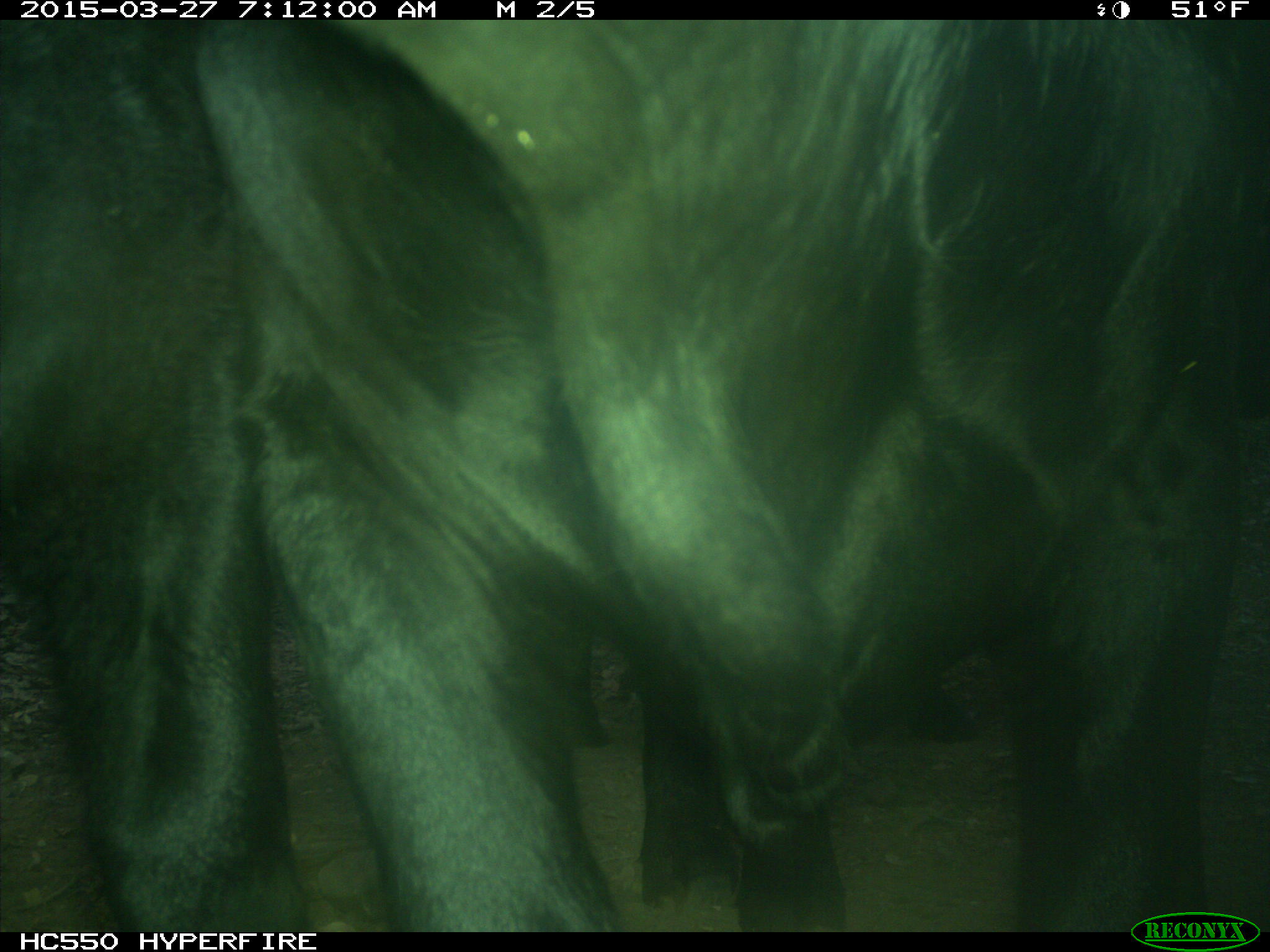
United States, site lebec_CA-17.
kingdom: Animalia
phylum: Chordata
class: Mammalia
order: Artiodactyla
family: Bovidae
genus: Bos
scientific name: Bos taurus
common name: domestic cow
Bos taurus (domestic cow).